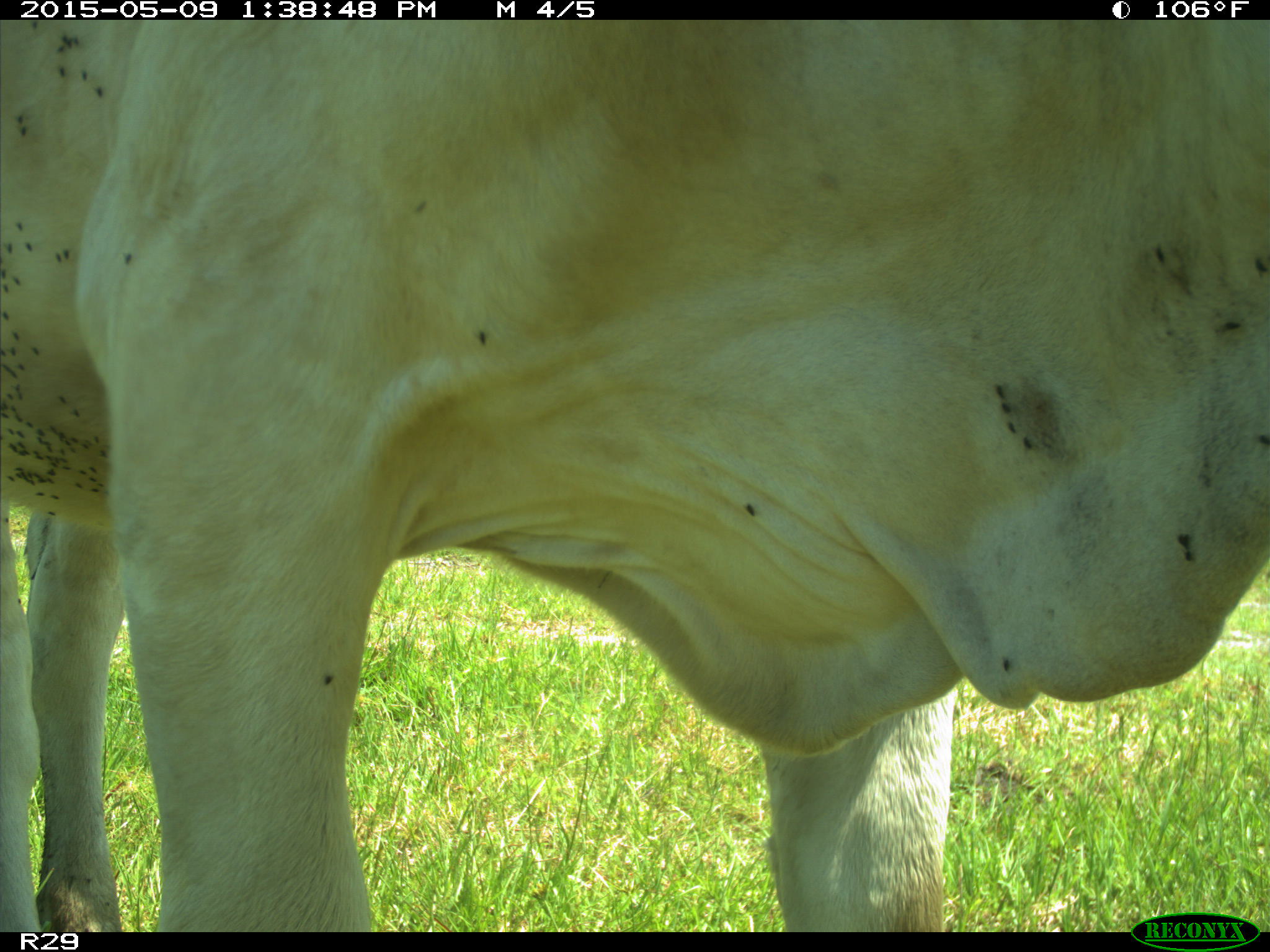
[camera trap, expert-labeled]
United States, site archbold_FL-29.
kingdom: Animalia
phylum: Chordata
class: Mammalia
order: Artiodactyla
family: Bovidae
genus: Bos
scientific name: Bos taurus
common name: domestic cow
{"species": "Bos taurus (domestic cow)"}